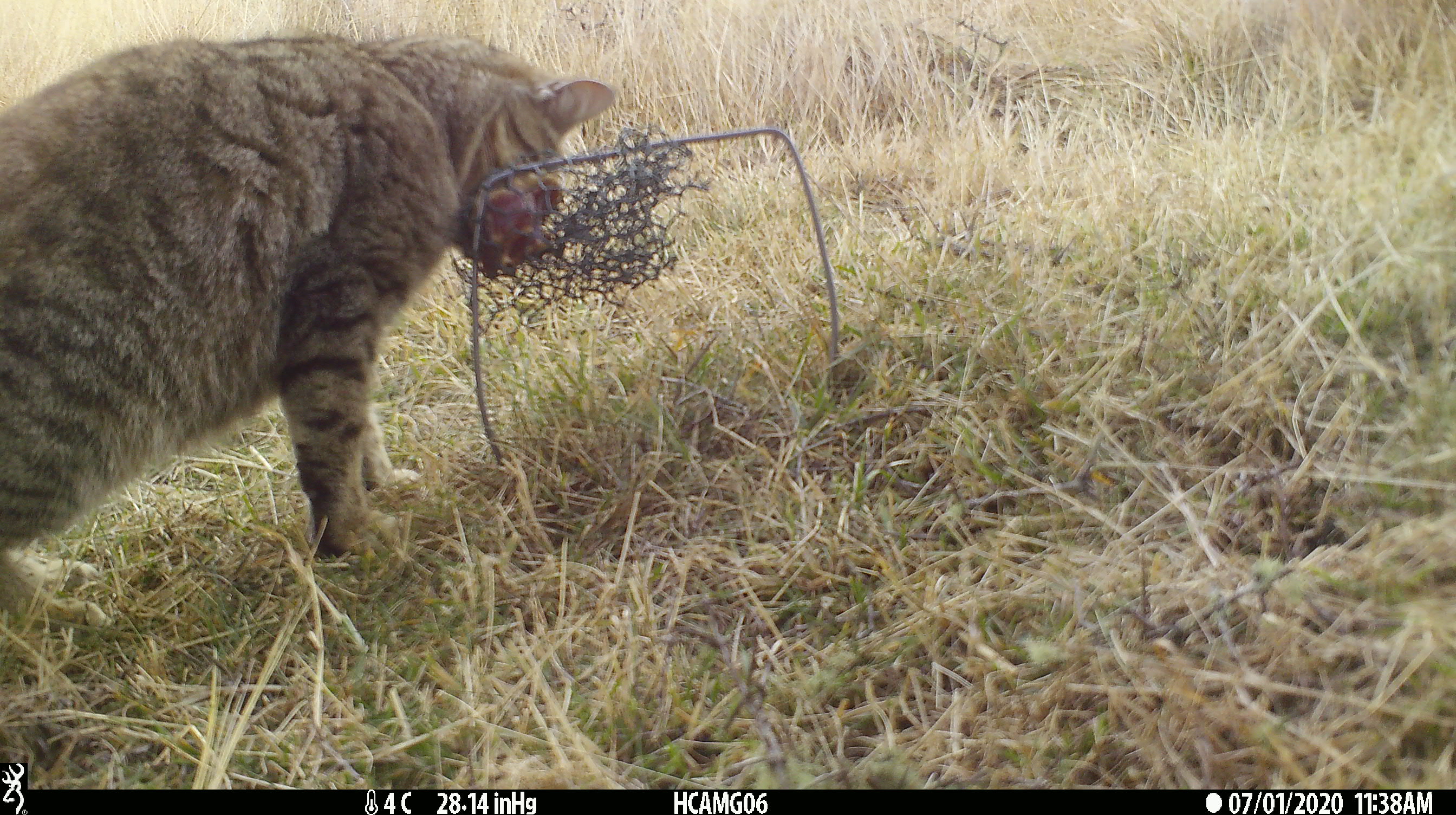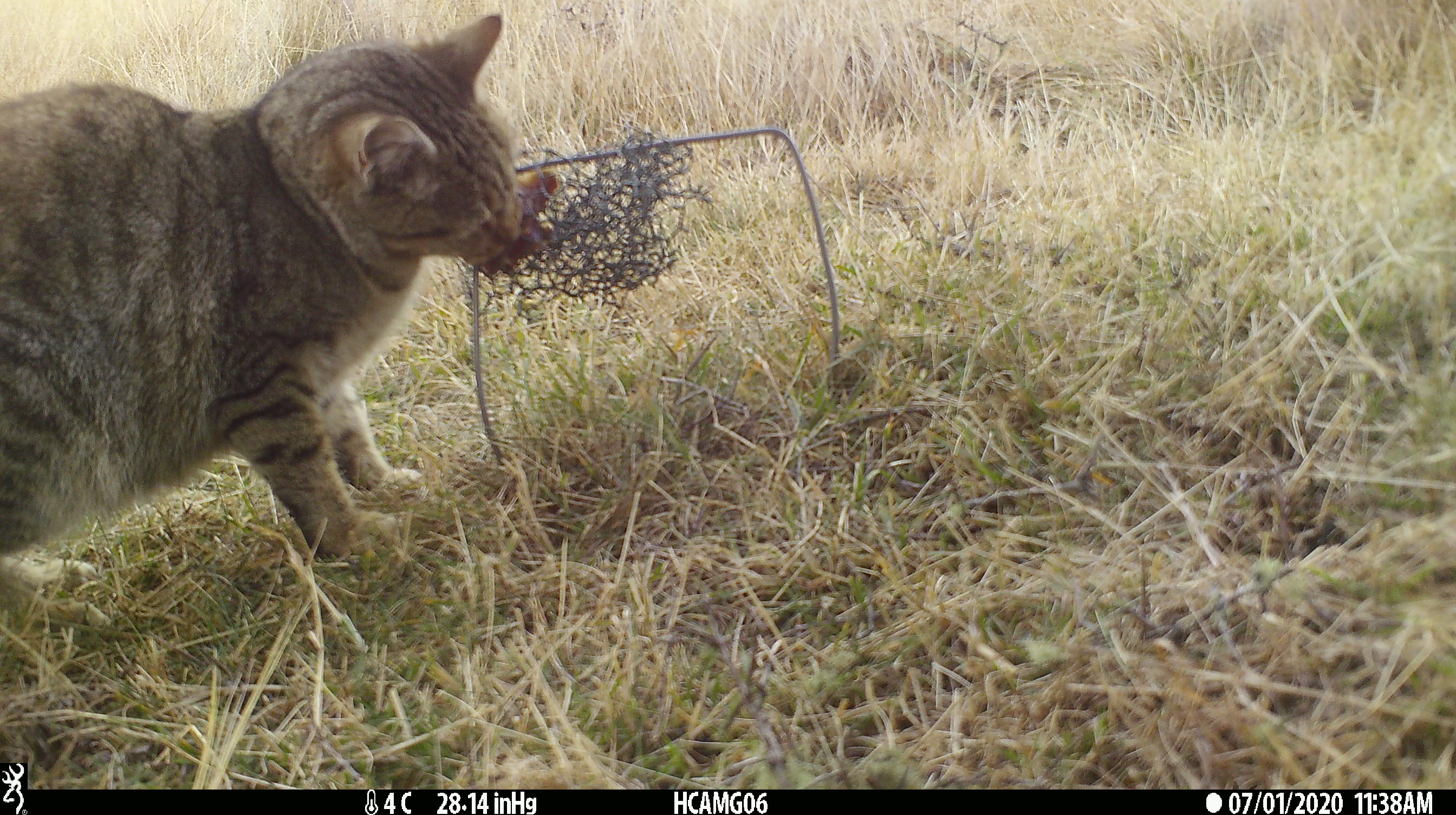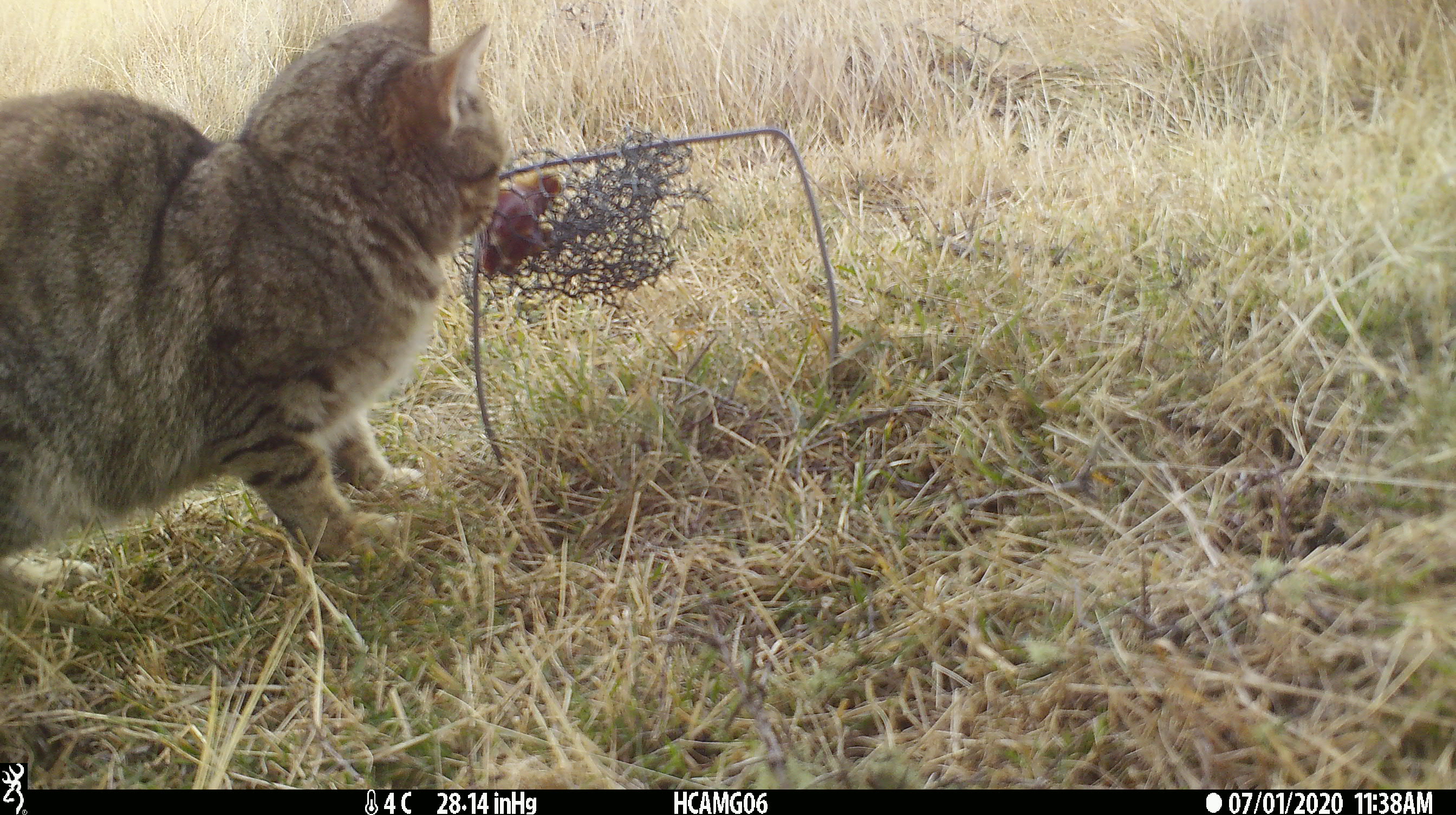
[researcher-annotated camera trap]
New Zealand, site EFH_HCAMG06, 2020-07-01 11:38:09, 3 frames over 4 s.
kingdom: Animalia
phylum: Chordata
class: Mammalia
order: Carnivora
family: Felidae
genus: Felis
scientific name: Felis catus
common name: domestic cat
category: cat